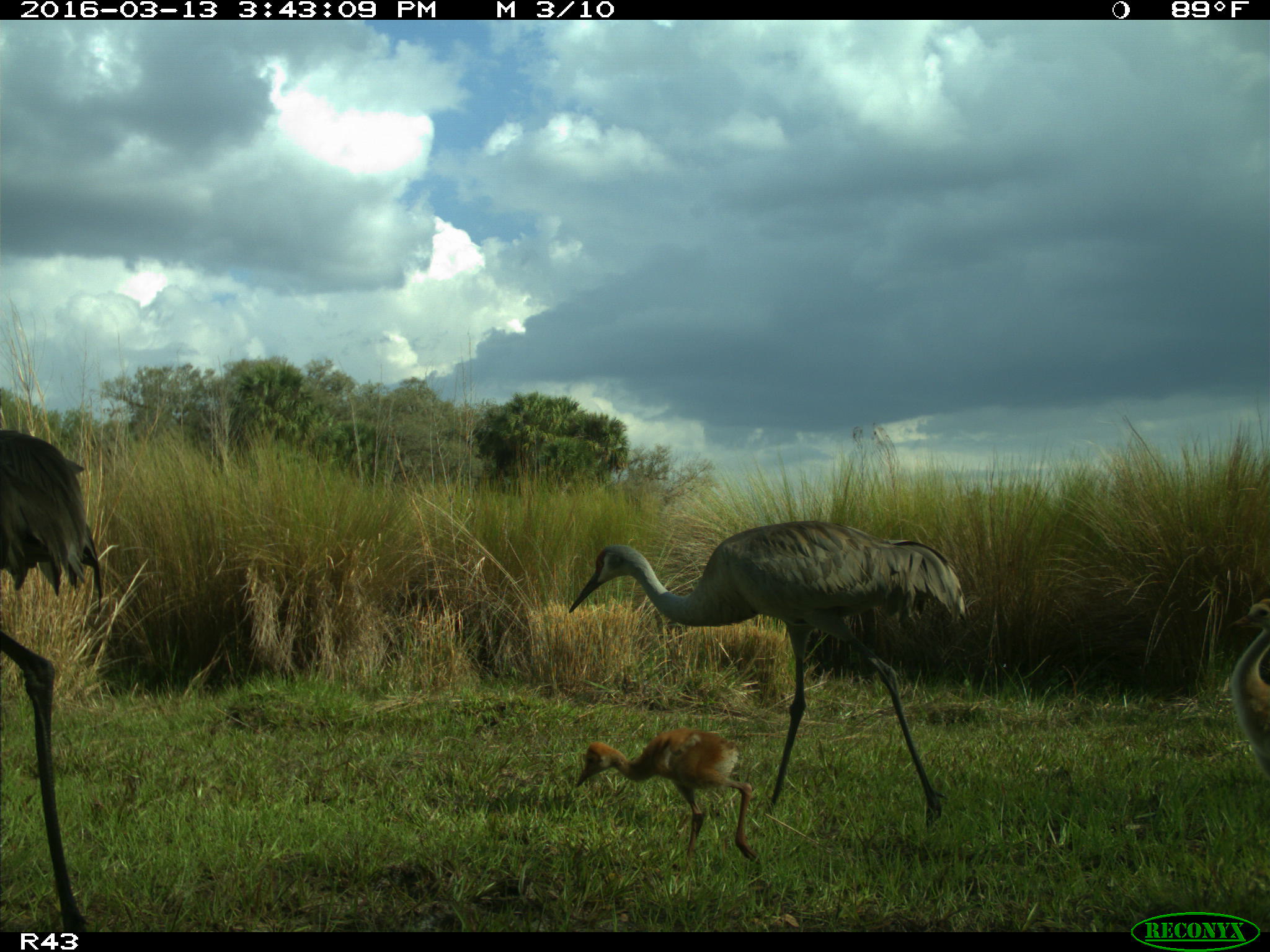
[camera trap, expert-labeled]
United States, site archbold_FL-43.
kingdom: Animalia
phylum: Chordata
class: Aves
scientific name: Aves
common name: birds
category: unidentified bird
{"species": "unidentified bird (birds) (Aves)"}